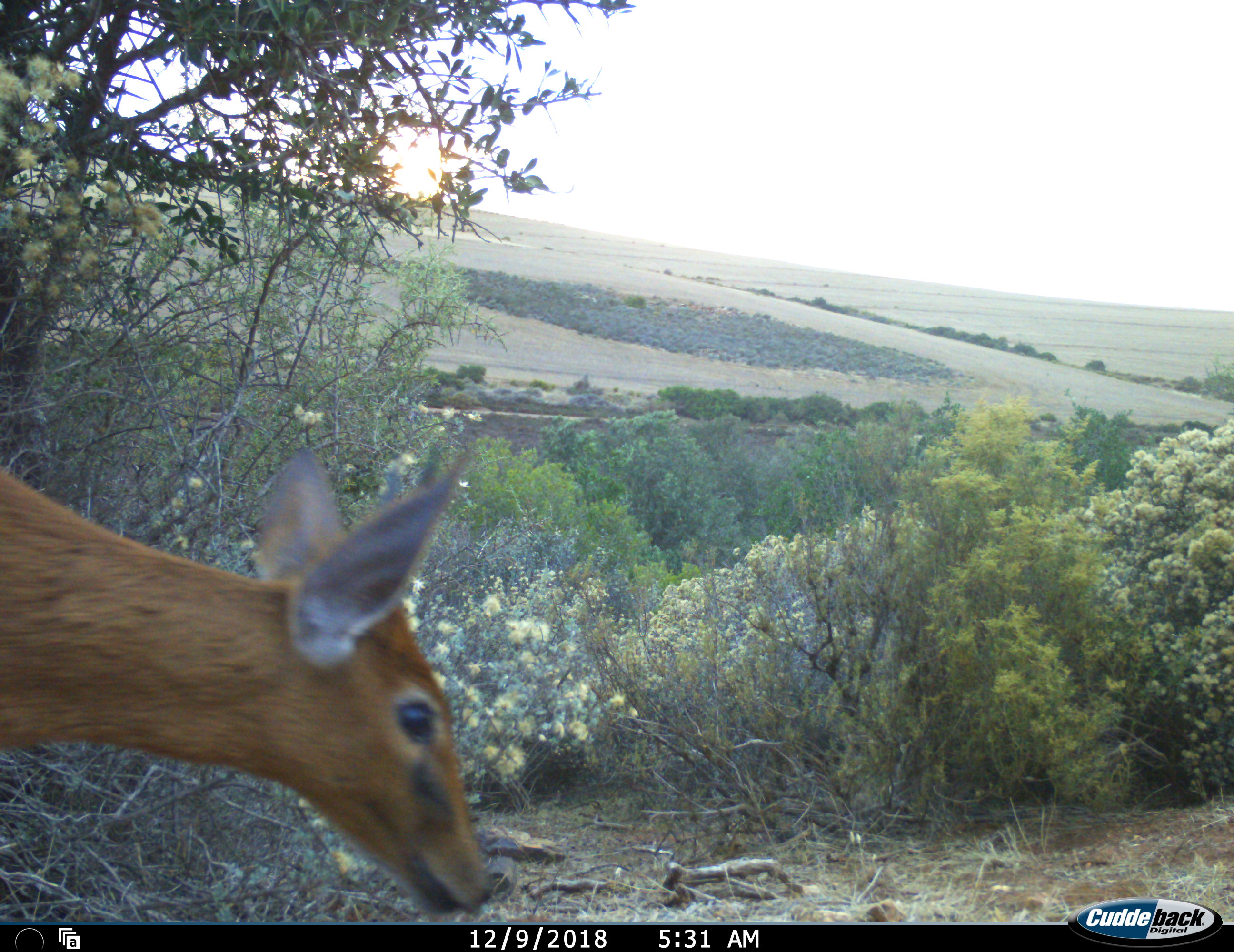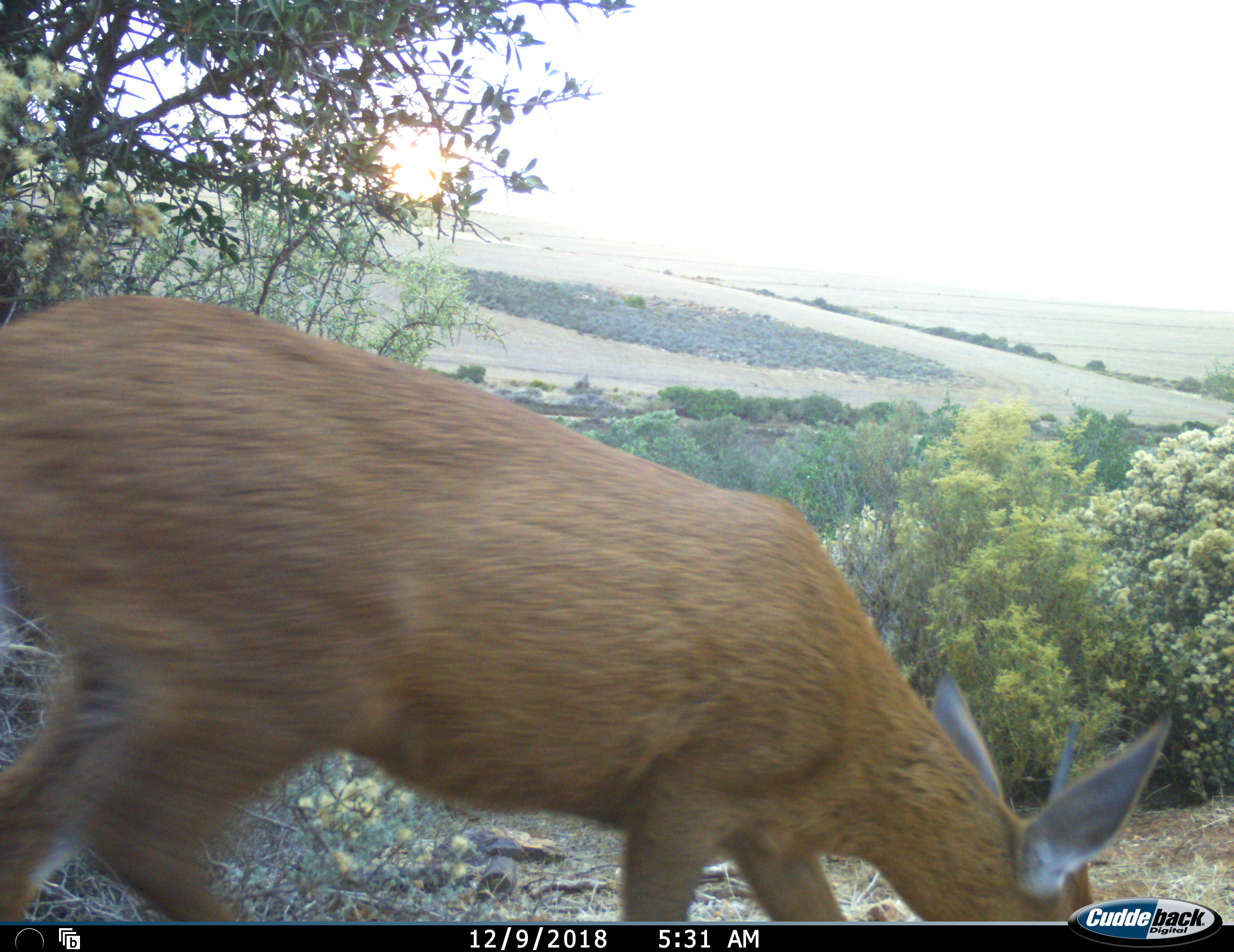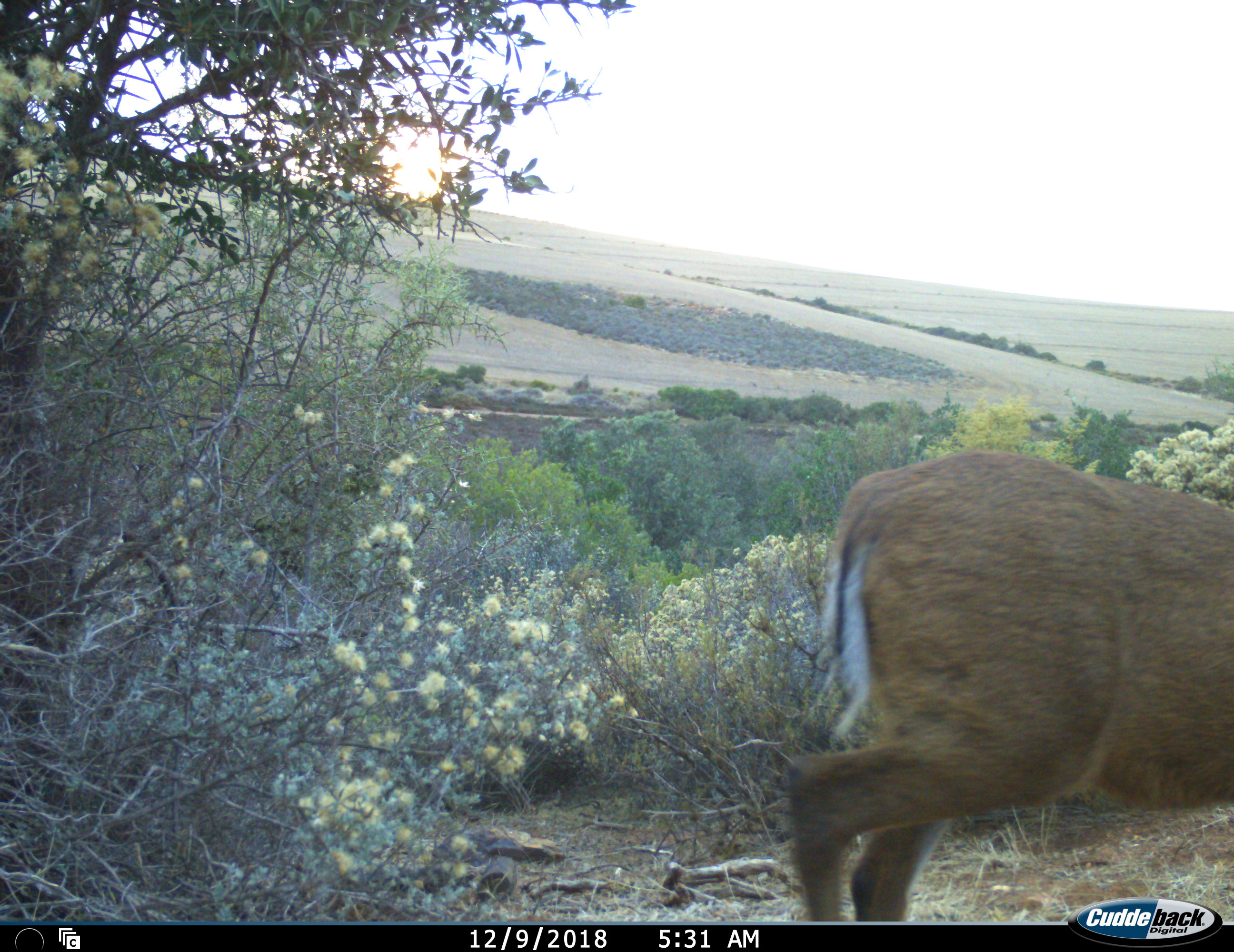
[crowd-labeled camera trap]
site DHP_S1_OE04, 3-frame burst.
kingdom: Animalia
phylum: Chordata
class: Mammalia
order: Artiodactyla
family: Bovidae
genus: Sylvicapra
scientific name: Sylvicapra grimmia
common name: common duiker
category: duikercommongrey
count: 1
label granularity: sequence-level